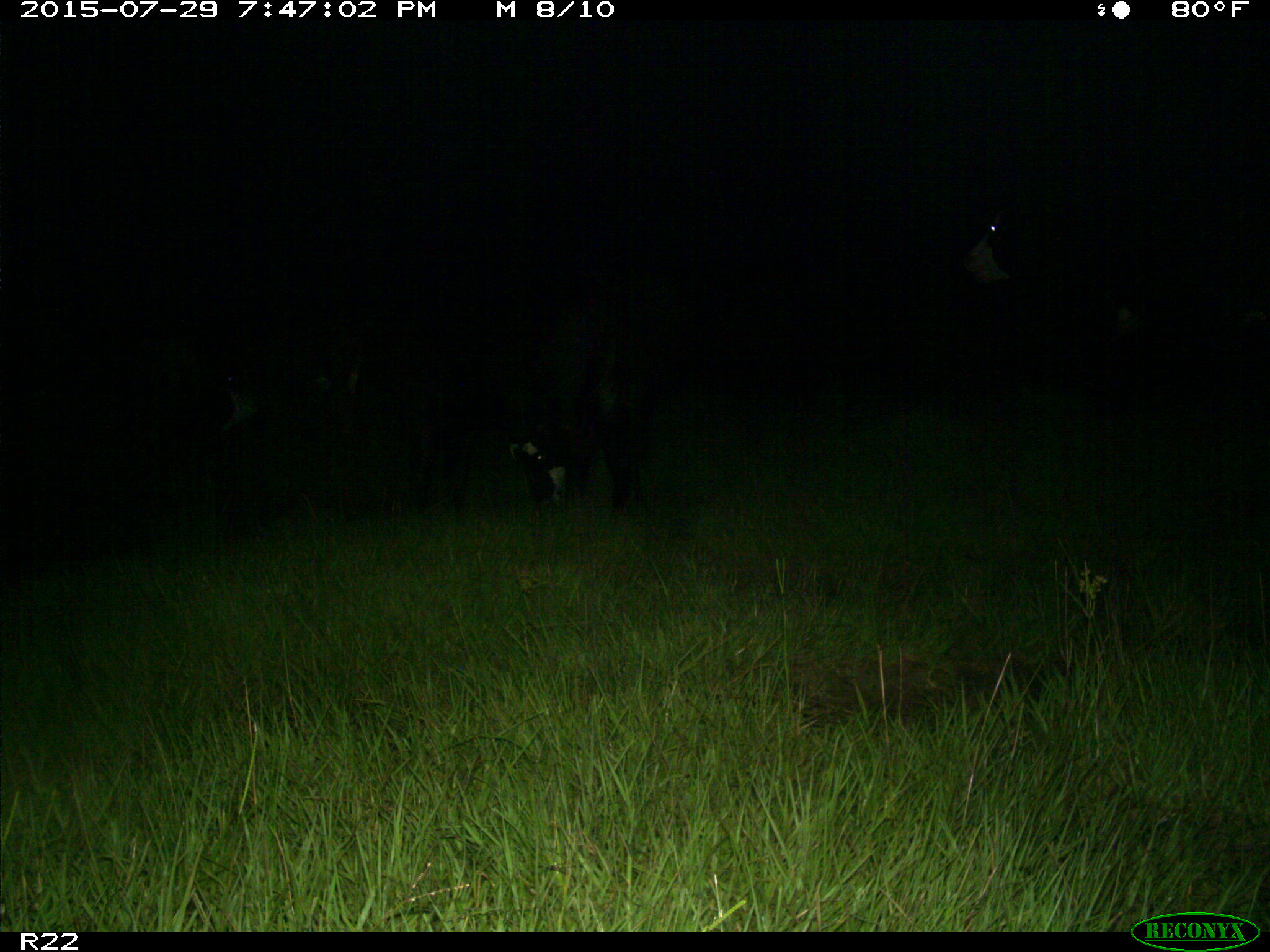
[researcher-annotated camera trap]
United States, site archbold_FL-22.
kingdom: Animalia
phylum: Chordata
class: Mammalia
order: Artiodactyla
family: Bovidae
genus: Bos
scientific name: Bos taurus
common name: domestic cow